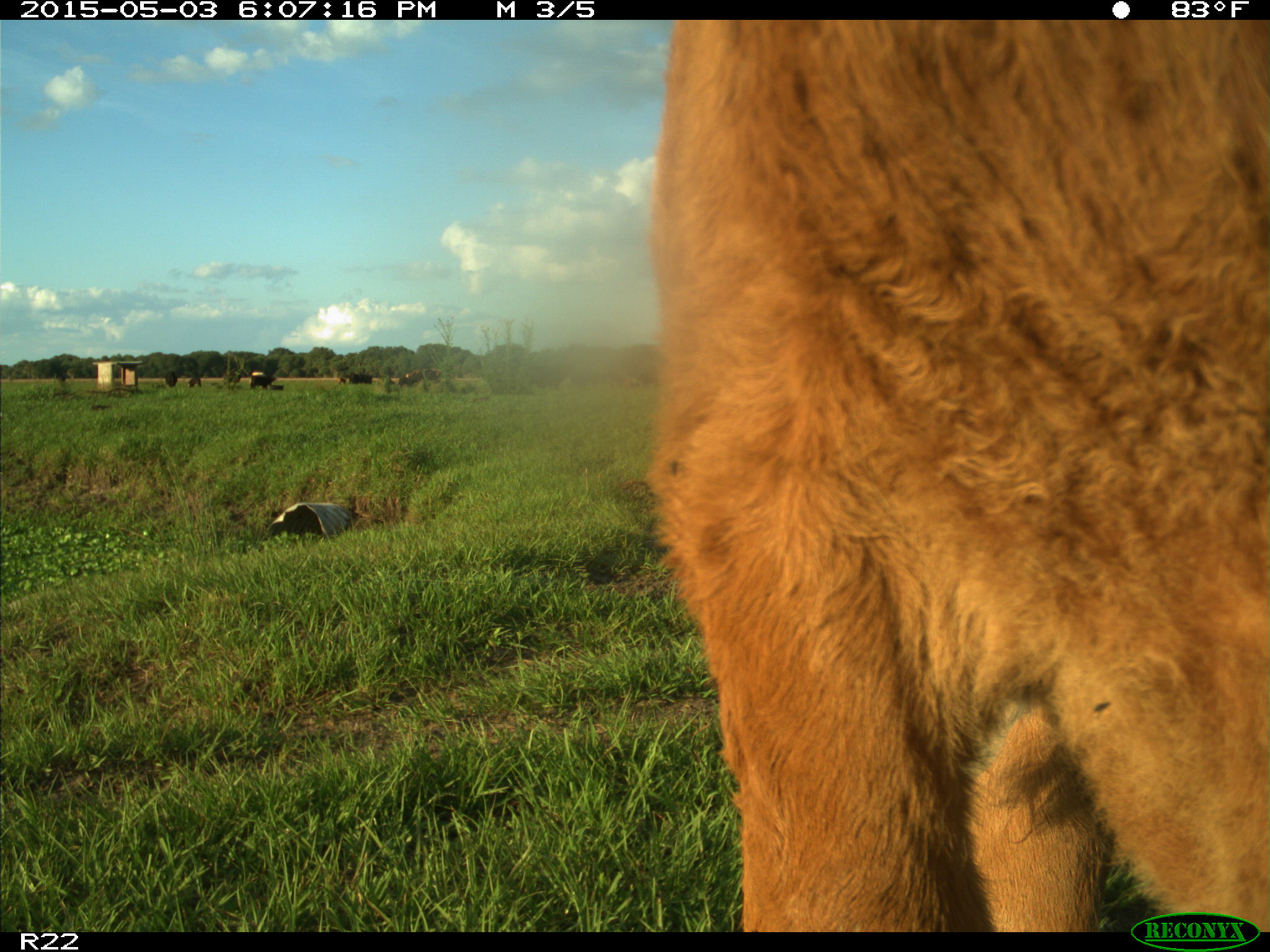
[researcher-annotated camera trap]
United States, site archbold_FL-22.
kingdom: Animalia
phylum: Chordata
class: Mammalia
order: Artiodactyla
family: Bovidae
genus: Bos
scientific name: Bos taurus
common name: domestic cow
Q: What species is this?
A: Bos taurus (domestic cow).